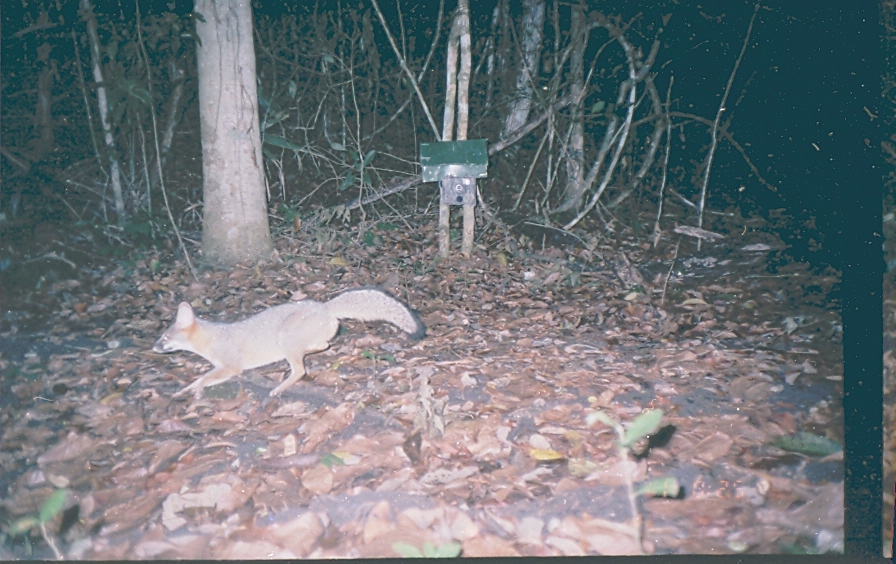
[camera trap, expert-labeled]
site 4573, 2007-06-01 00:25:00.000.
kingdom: Animalia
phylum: Chordata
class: Mammalia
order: Carnivora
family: Canidae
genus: Urocyon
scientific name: Urocyon cinereoargenteus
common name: gray fox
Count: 1.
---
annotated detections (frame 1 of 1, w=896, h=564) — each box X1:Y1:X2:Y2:
urocyon cinereoargenteus: 150:286:423:399